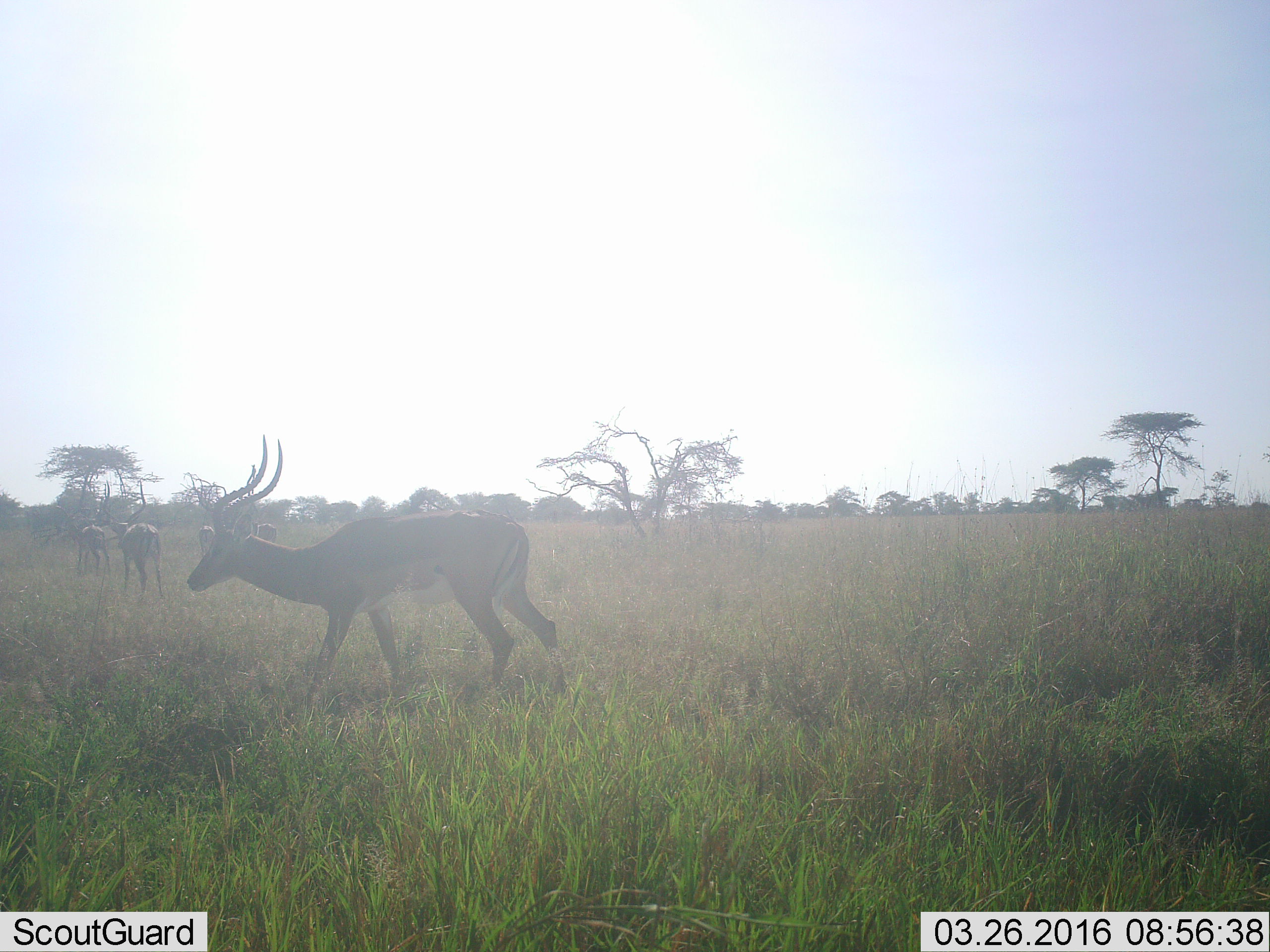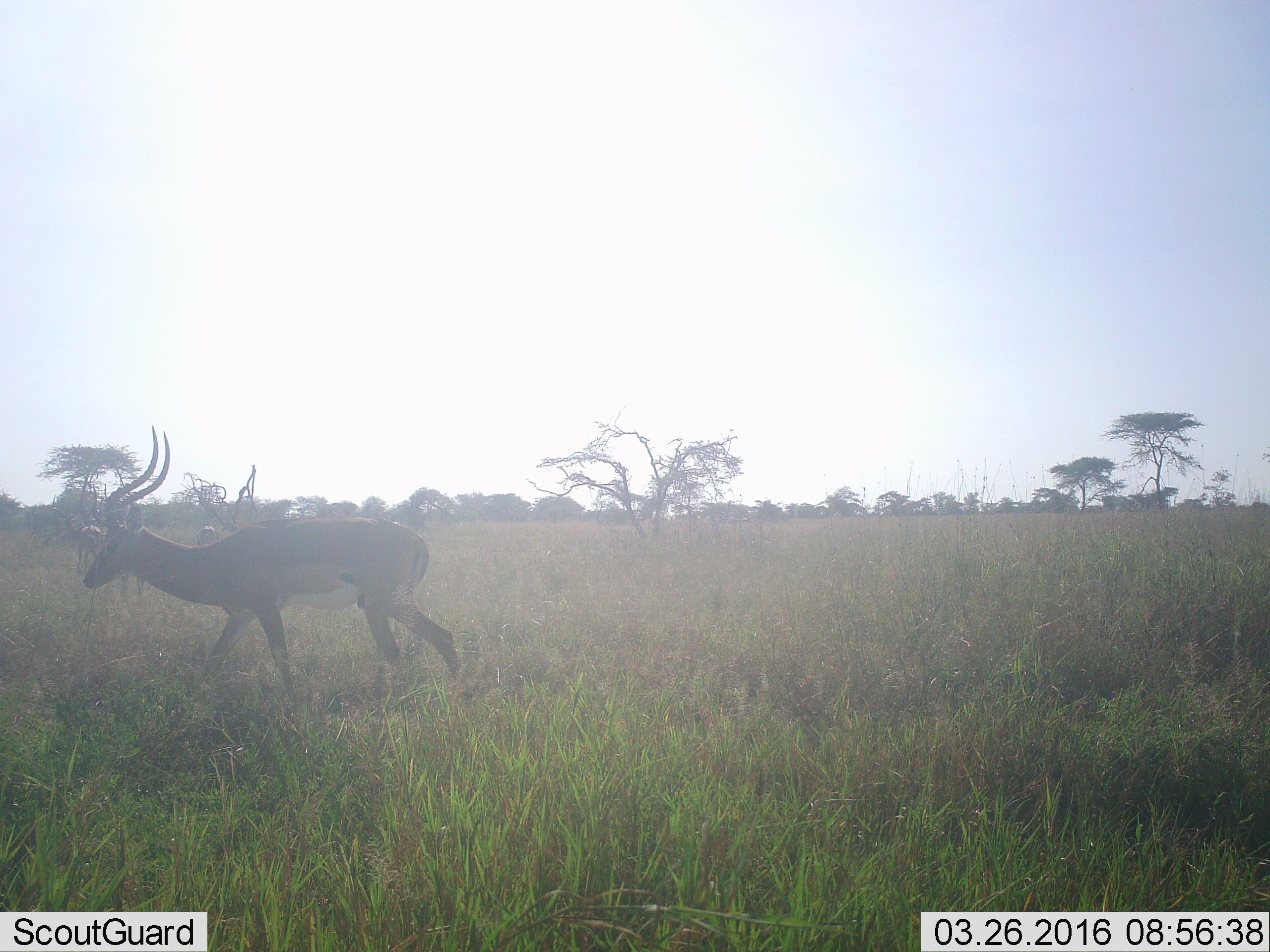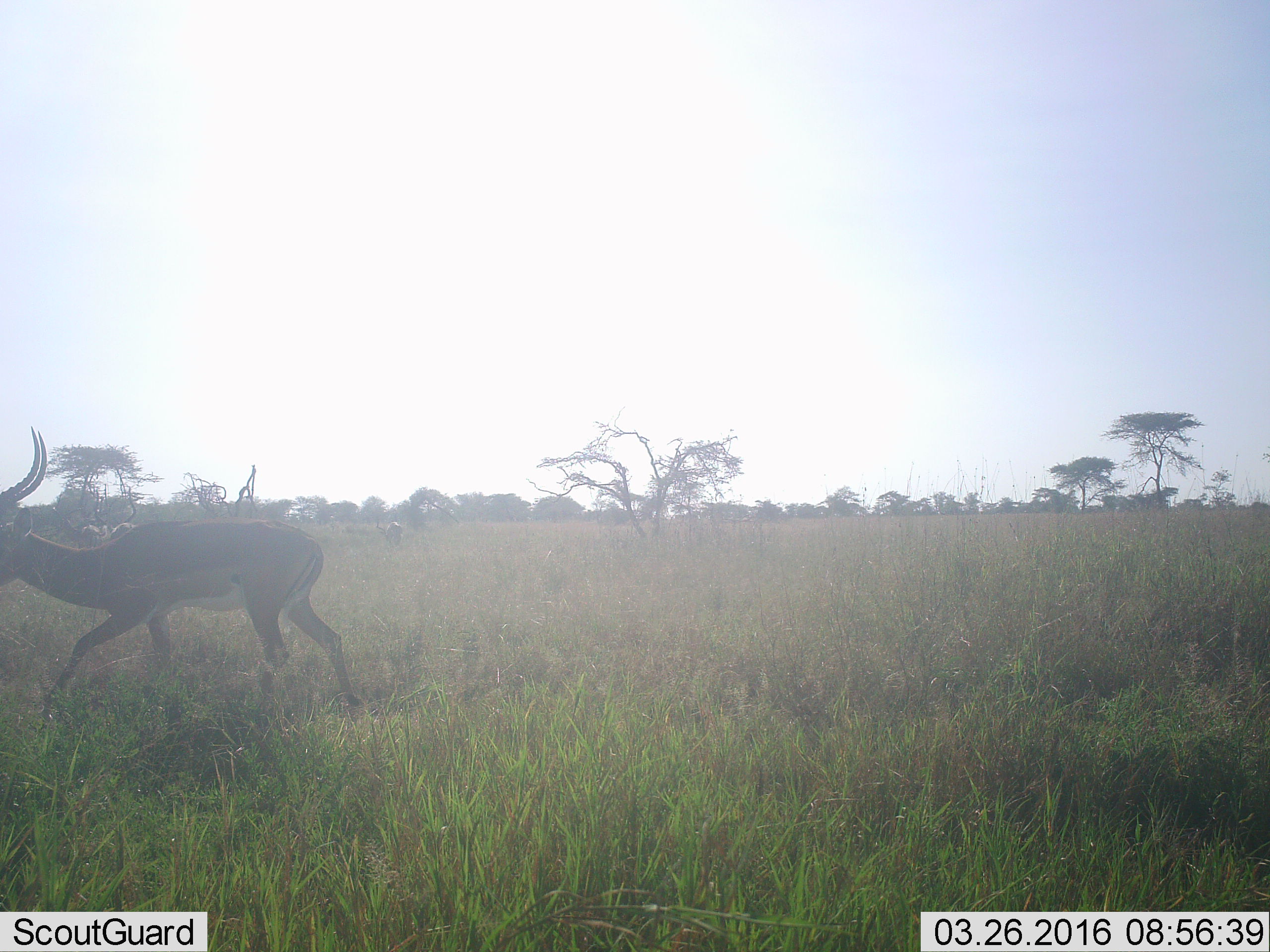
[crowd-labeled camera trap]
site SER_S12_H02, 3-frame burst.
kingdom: Animalia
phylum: Chordata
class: Mammalia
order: Artiodactyla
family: Bovidae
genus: Aepyceros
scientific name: Aepyceros melampus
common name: impala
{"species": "impala (Aepyceros melampus)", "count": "5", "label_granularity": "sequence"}